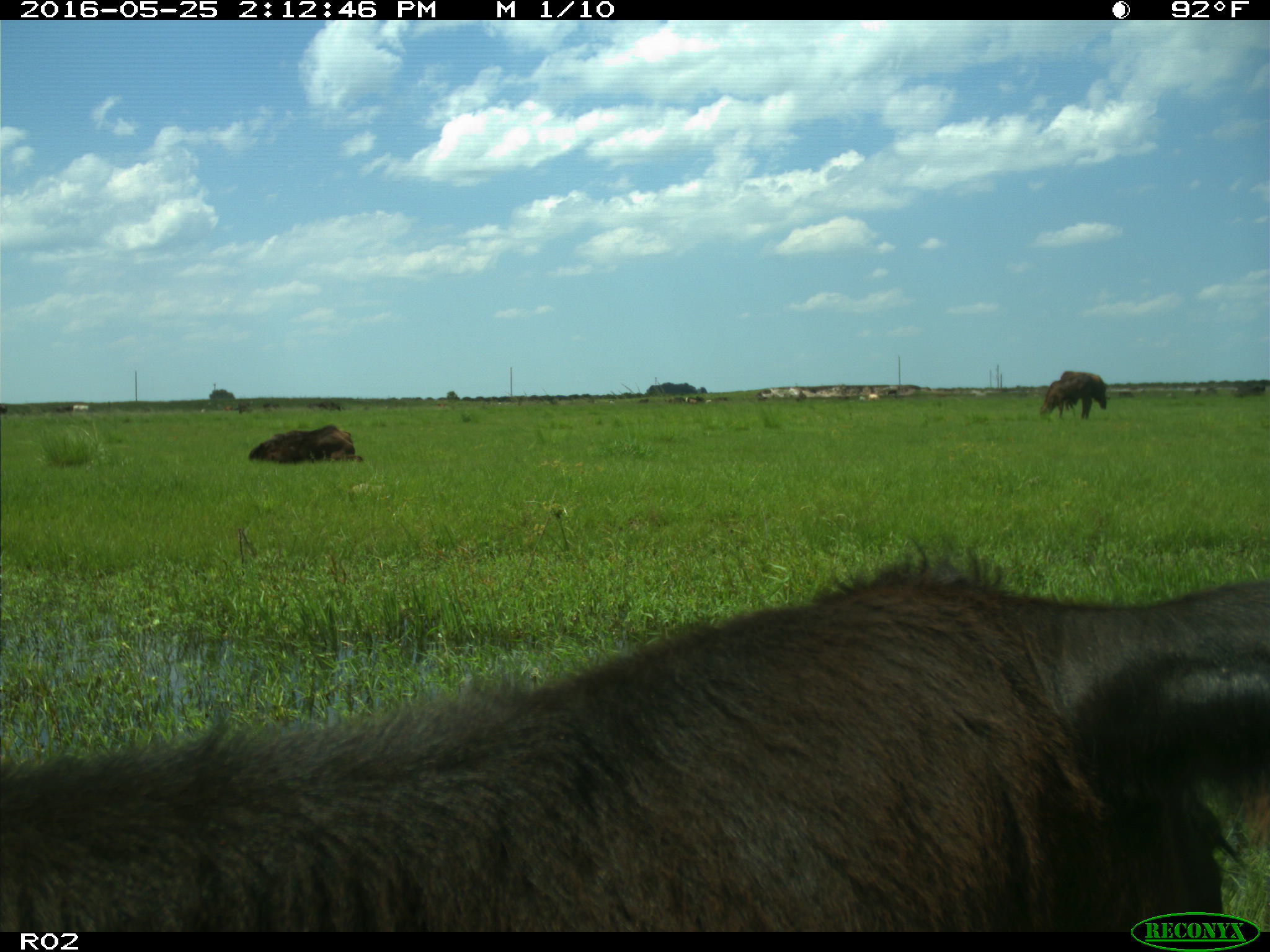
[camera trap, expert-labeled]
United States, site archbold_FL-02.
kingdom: Animalia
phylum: Chordata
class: Mammalia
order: Artiodactyla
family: Bovidae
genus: Bos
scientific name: Bos taurus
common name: domestic cow